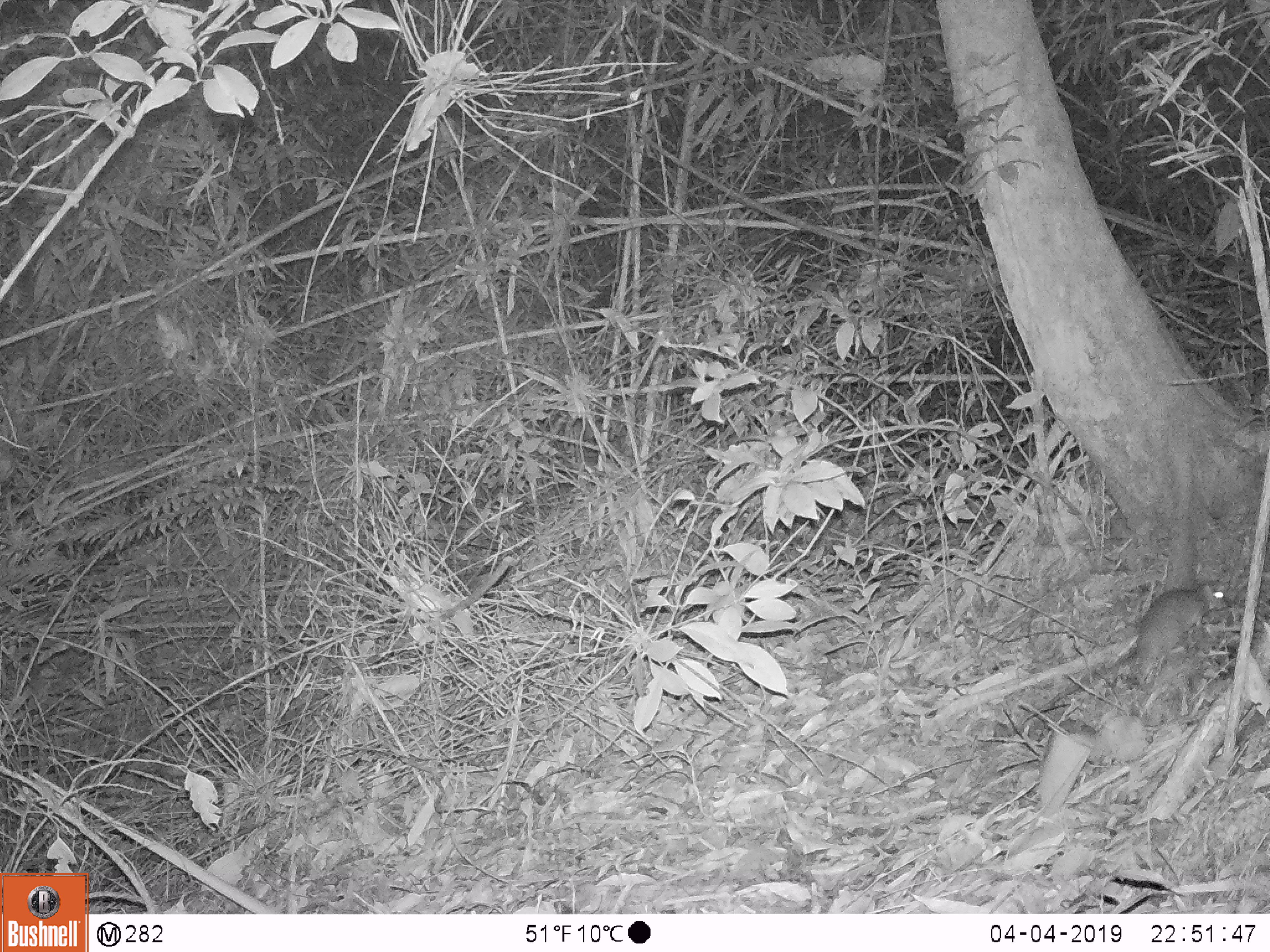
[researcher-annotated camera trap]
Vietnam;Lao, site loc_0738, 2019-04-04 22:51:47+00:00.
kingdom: Animalia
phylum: Chordata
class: Mammalia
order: Rodentia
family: Muridae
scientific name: Muridae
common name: old-world mice and rats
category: unidentified murid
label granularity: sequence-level